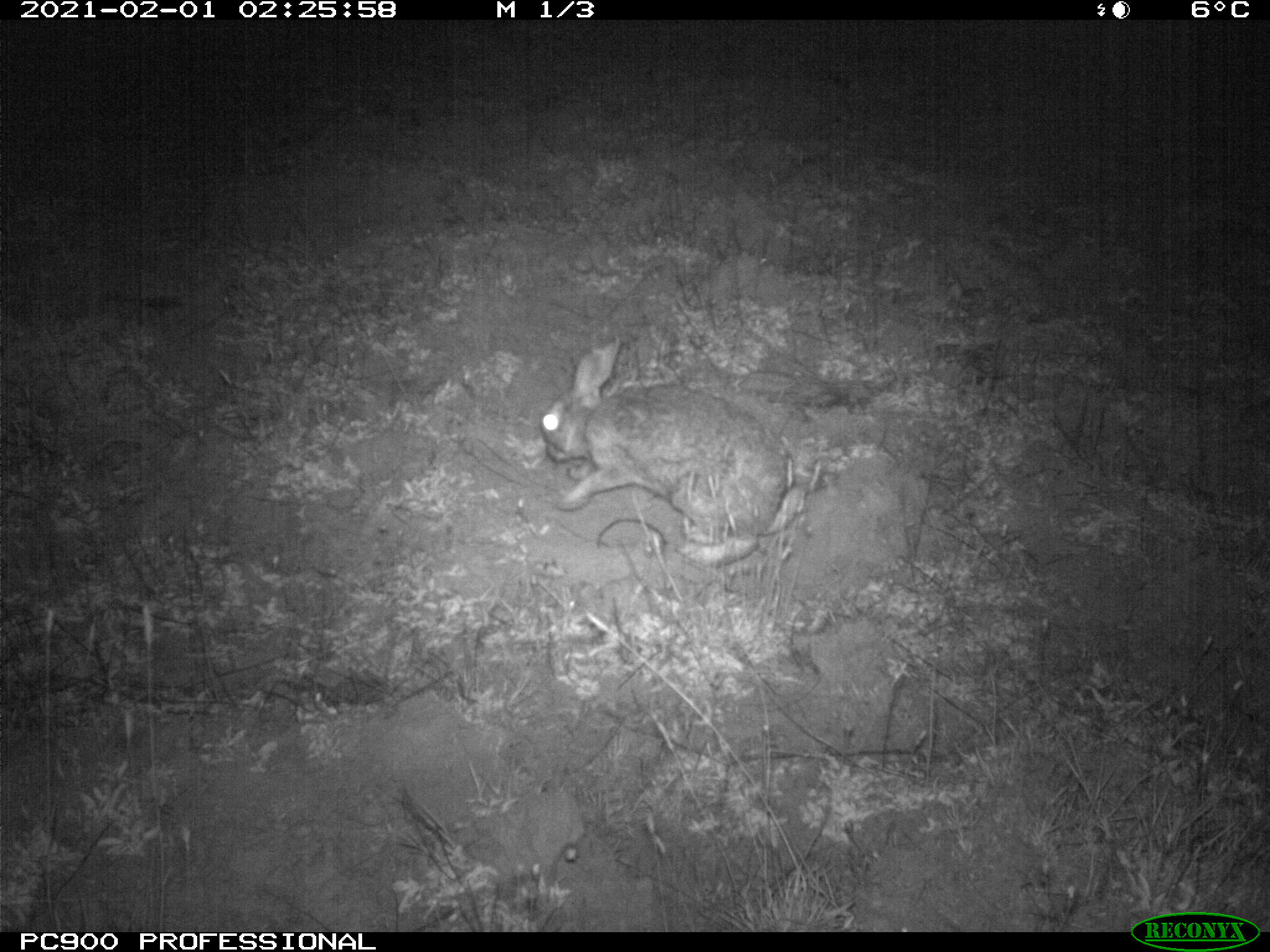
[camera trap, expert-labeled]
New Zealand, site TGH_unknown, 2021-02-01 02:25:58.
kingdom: Animalia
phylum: Chordata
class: Mammalia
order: Lagomorpha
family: Leporidae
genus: Oryctolagus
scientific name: Oryctolagus cuniculus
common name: european rabbit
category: rabbit